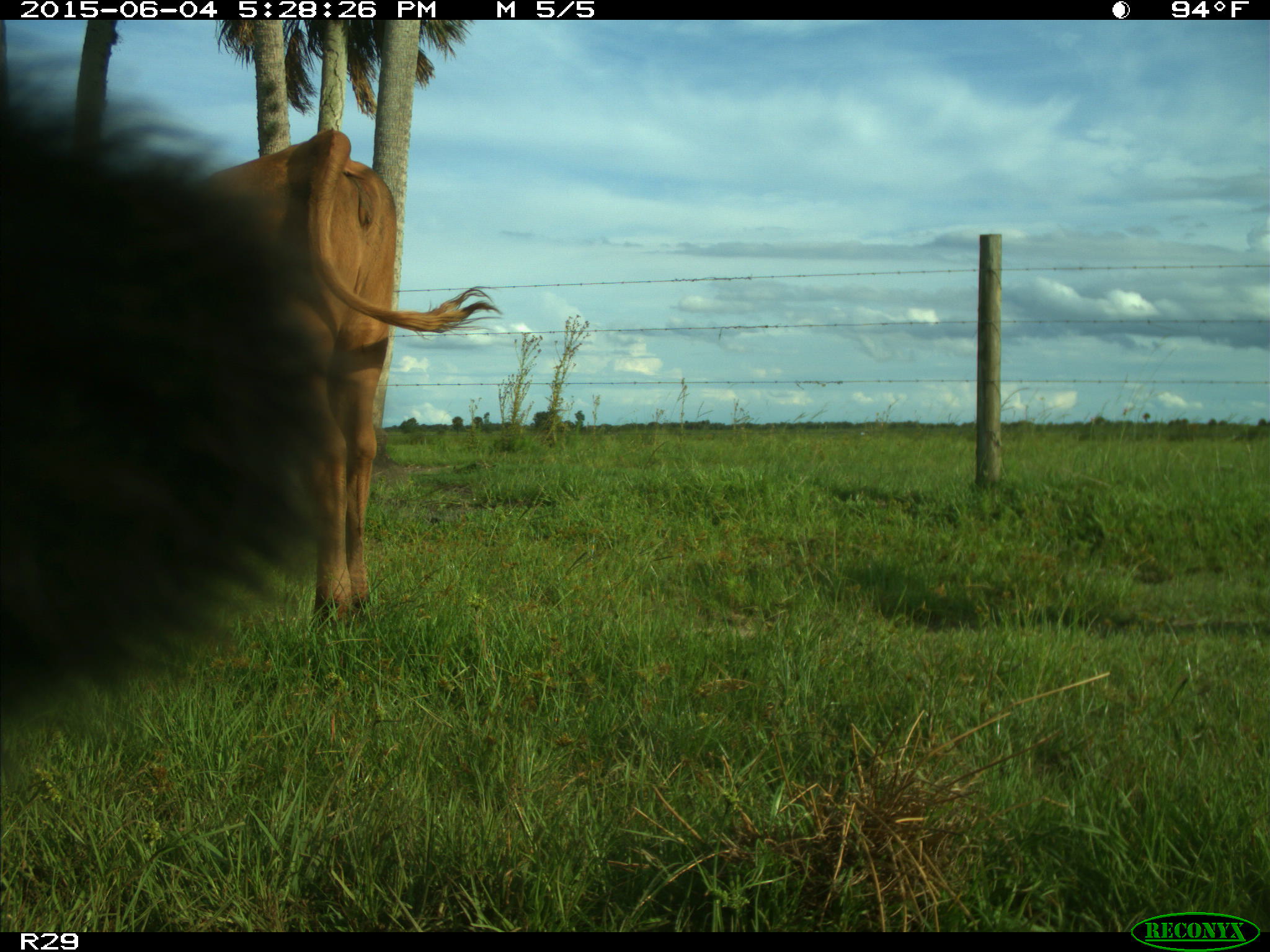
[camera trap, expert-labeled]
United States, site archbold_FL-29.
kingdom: Animalia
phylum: Chordata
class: Mammalia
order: Artiodactyla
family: Bovidae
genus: Bos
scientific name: Bos taurus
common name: domestic cow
Bos taurus (domestic cow).